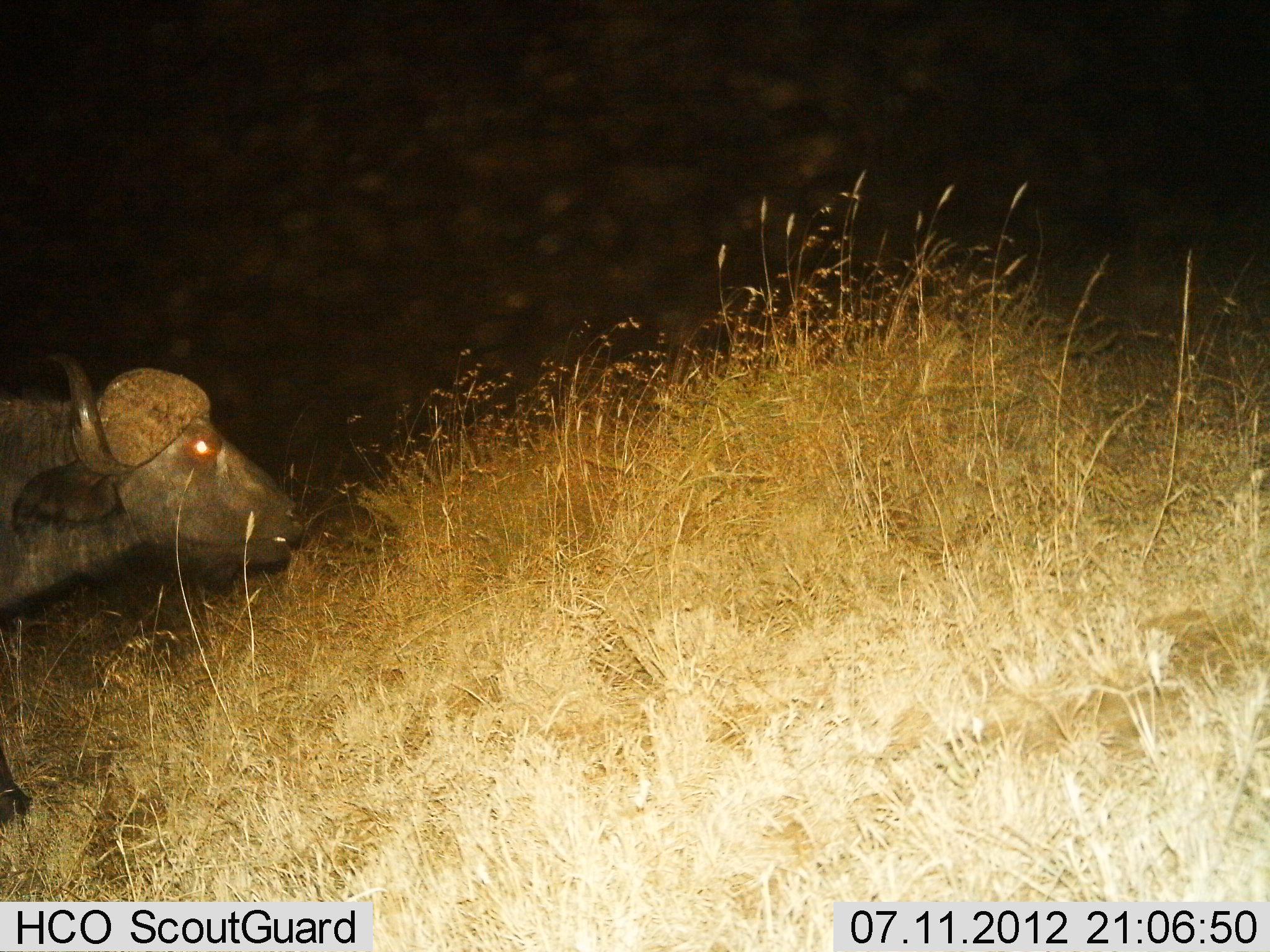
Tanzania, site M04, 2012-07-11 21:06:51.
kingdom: Animalia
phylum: Chordata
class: Mammalia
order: Artiodactyla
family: Bovidae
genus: Syncerus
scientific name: Syncerus caffer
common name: cape buffalo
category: buffalo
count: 1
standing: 50%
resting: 0%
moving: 30%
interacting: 0%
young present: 0%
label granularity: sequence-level